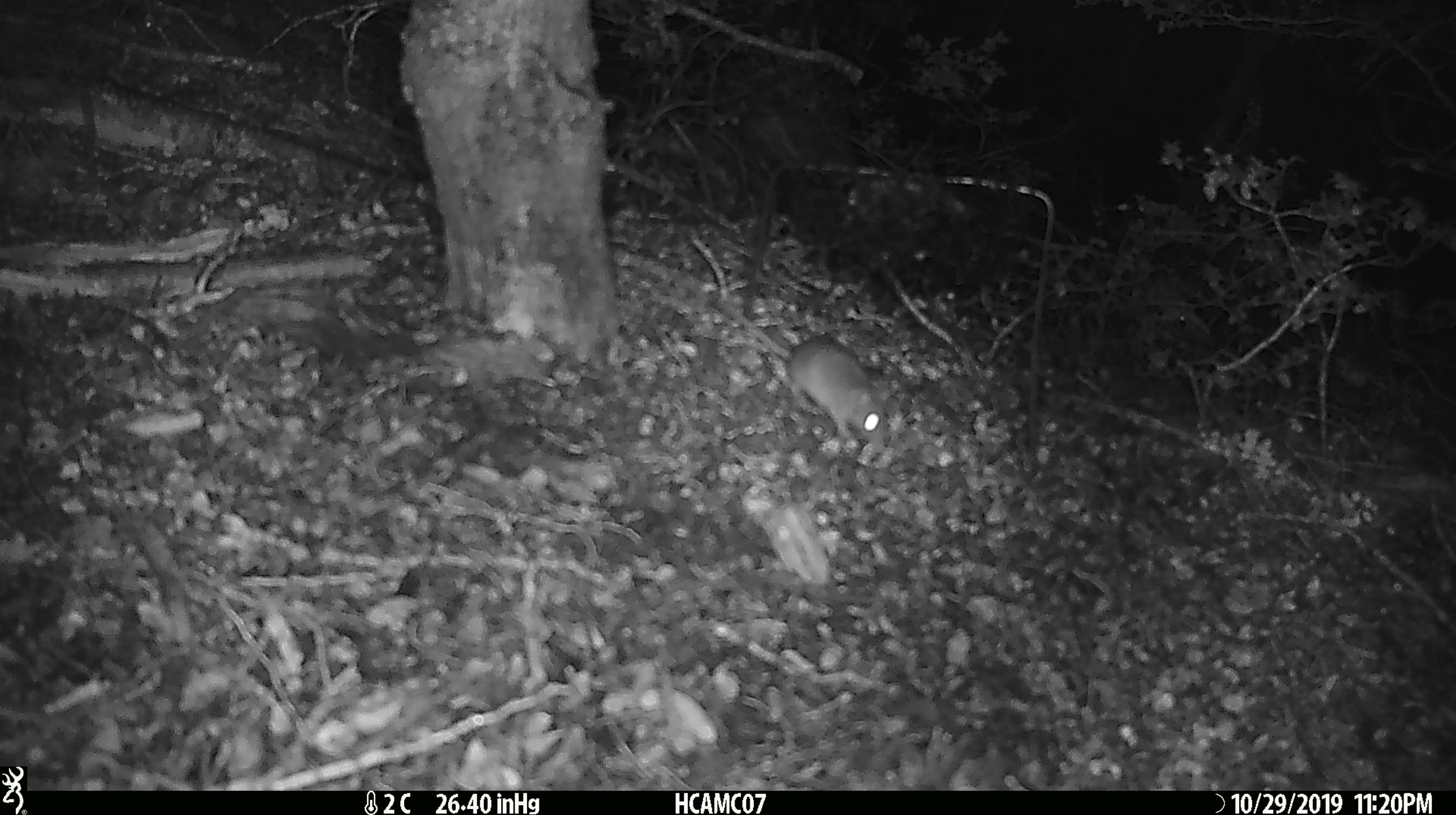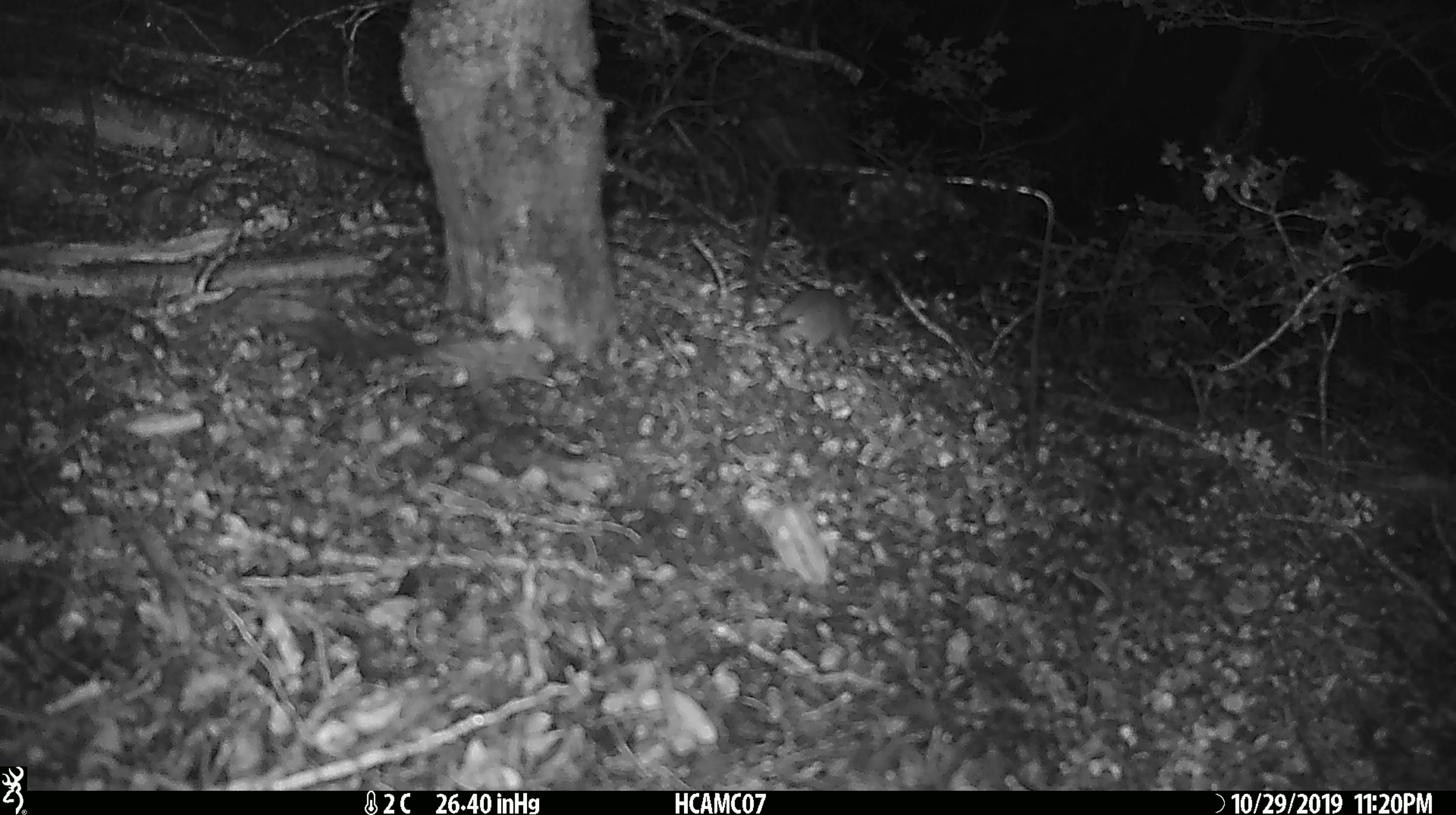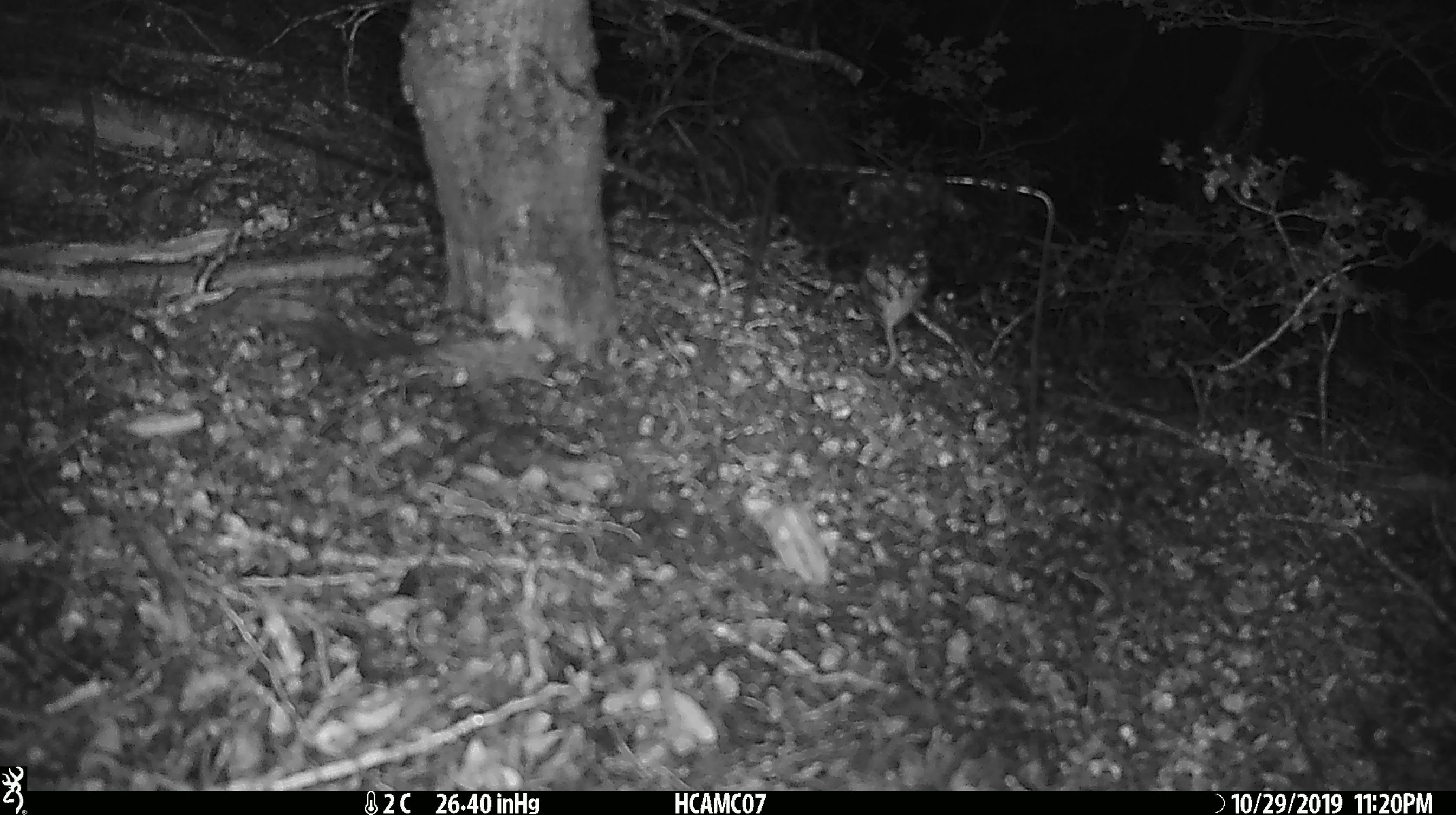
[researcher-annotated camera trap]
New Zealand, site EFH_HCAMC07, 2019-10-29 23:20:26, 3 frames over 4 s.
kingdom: Animalia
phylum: Chordata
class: Mammalia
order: Rodentia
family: Muridae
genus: Mus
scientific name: Mus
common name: mouse